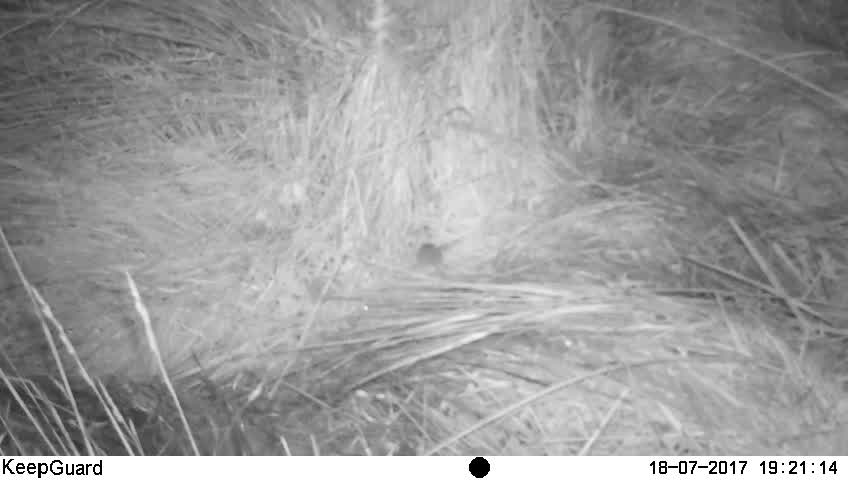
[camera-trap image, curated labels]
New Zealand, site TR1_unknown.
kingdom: Animalia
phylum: Chordata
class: Mammalia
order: Rodentia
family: Muridae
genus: Mus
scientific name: Mus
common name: mouse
Mouse (Mus).